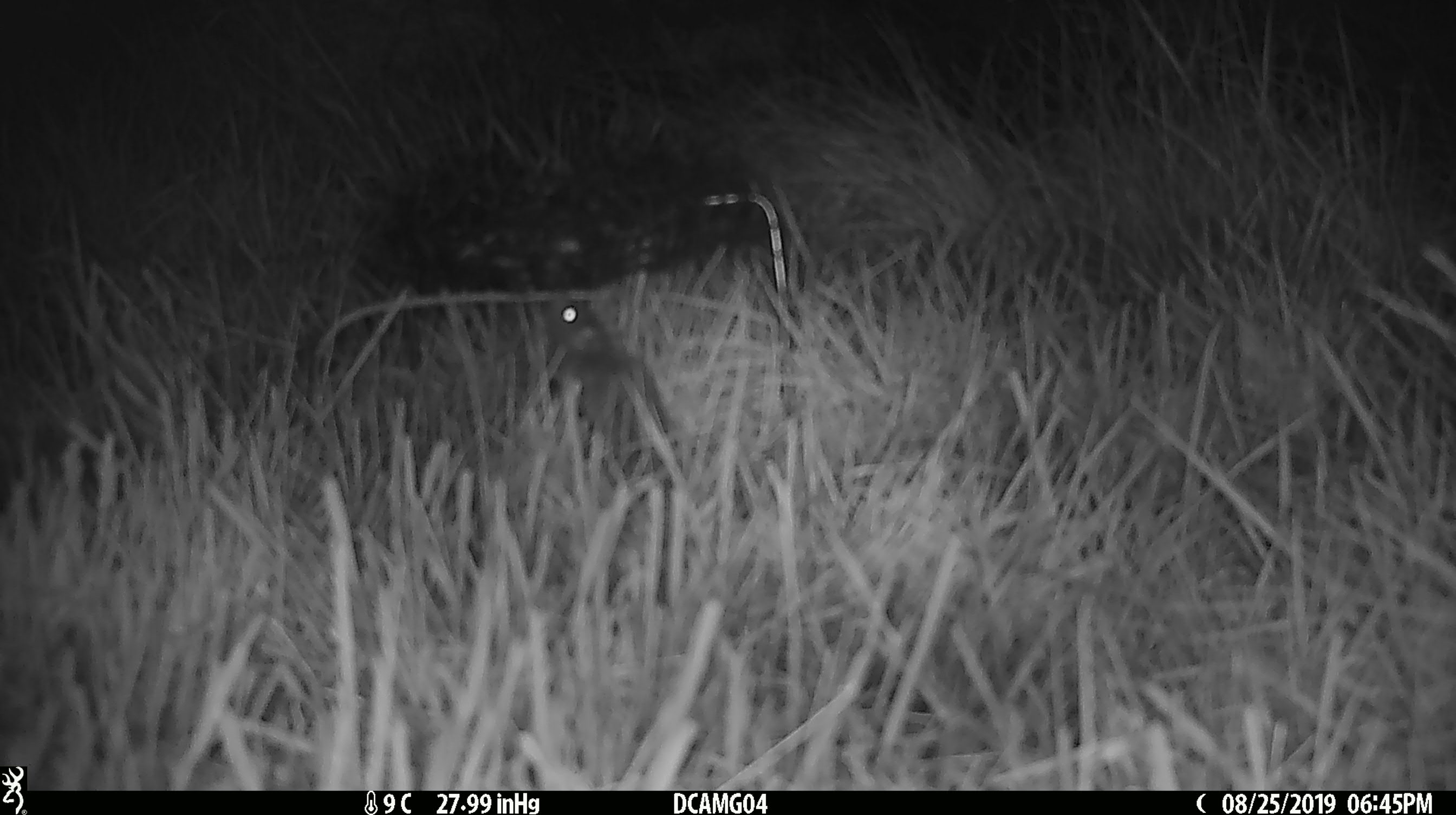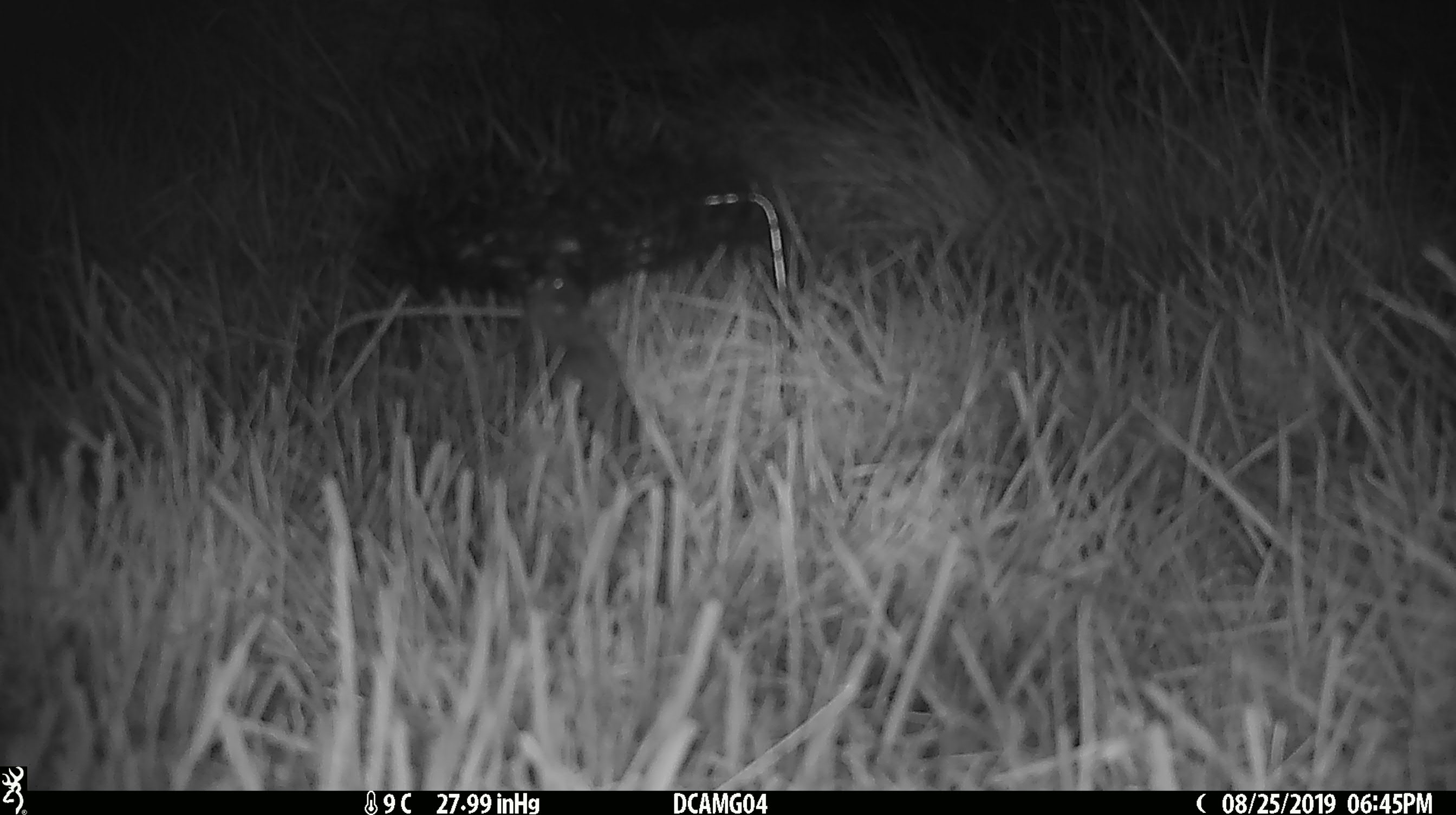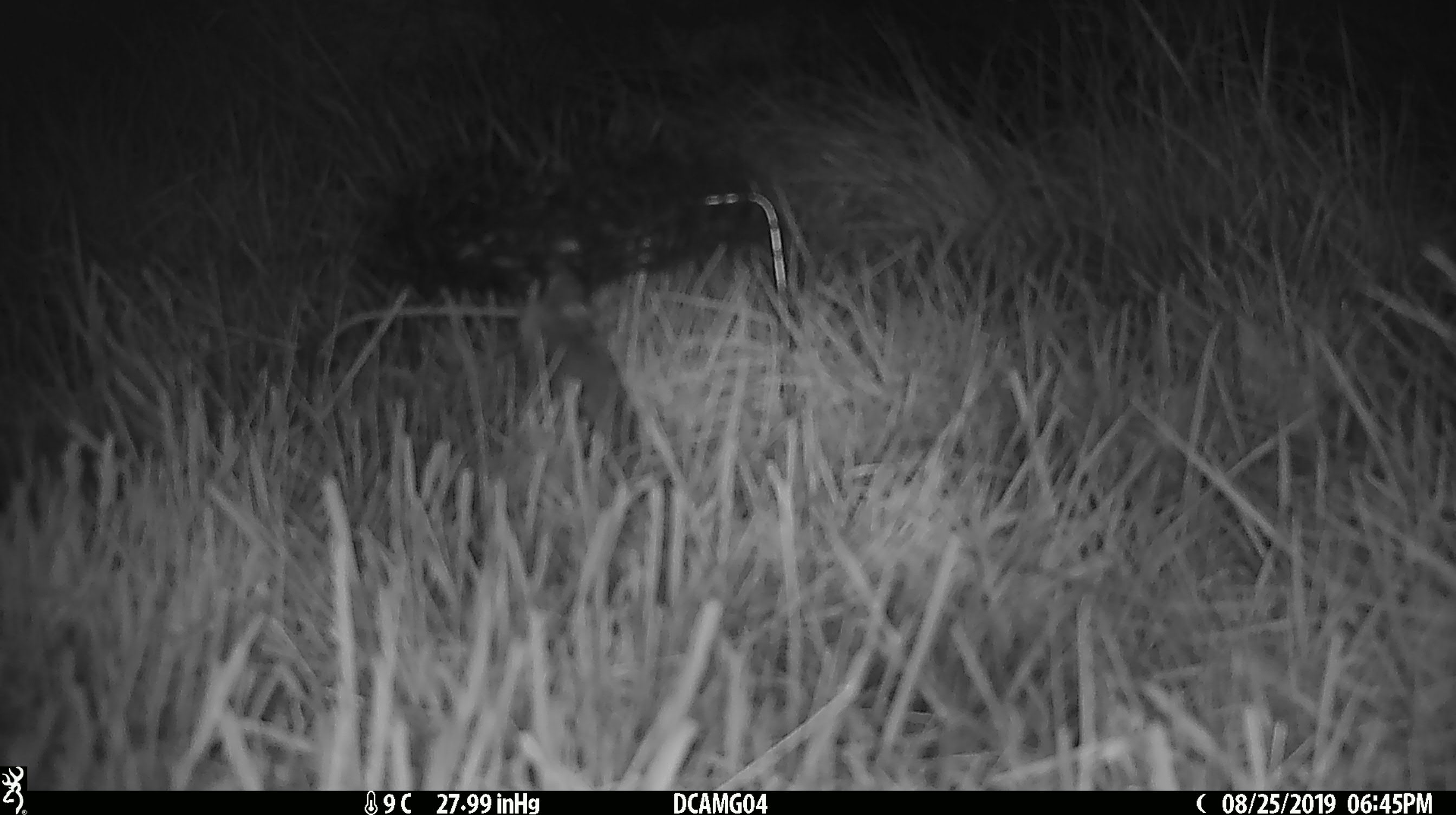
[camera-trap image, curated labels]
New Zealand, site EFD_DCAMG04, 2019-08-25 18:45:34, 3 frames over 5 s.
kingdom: Animalia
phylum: Chordata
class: Mammalia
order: Rodentia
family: Muridae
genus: Mus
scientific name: Mus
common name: mouse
Mouse (Mus).